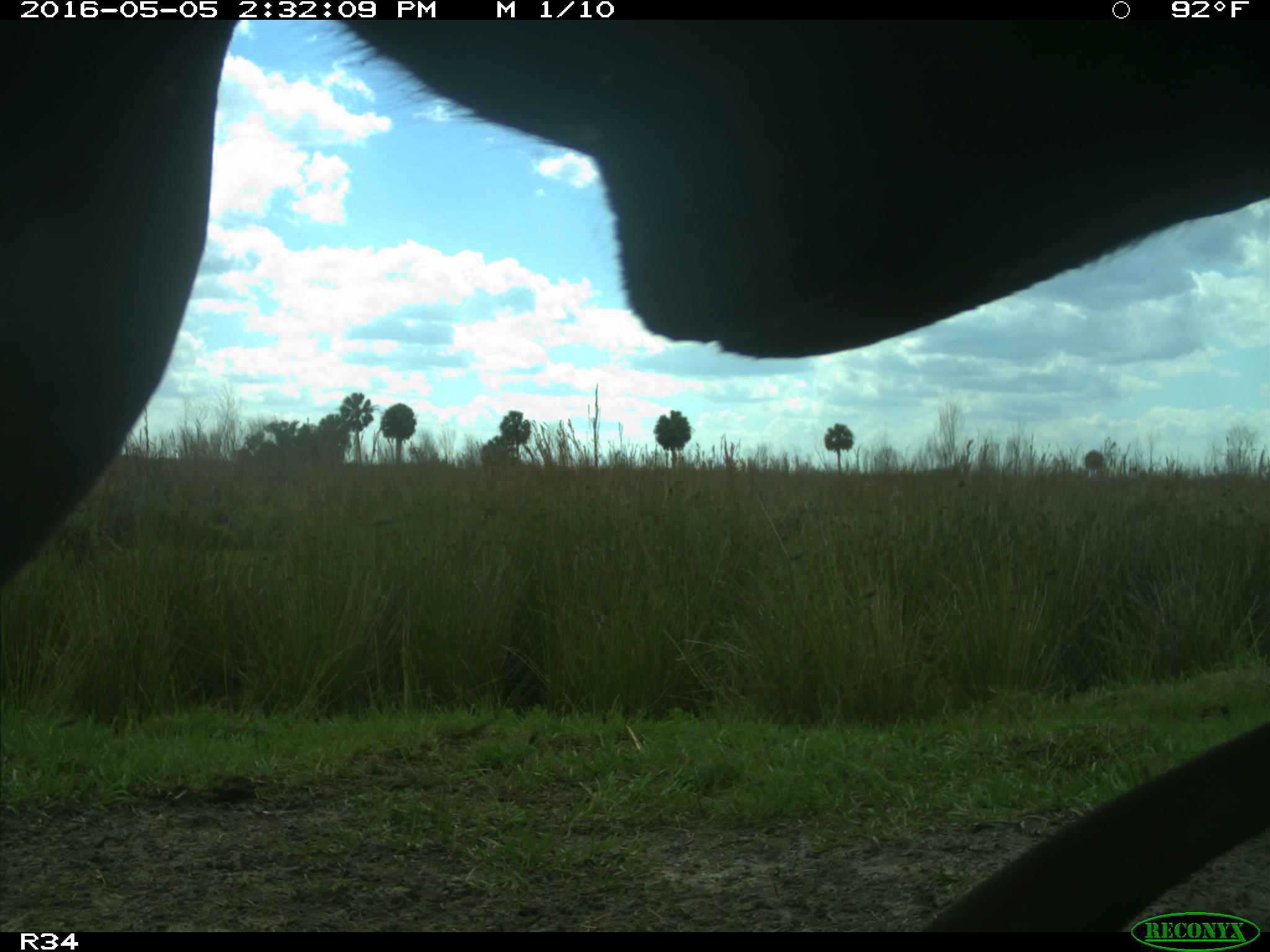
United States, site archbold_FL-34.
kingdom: Animalia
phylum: Chordata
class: Mammalia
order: Artiodactyla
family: Bovidae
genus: Bos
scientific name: Bos taurus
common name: domestic cow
Bos taurus (domestic cow).